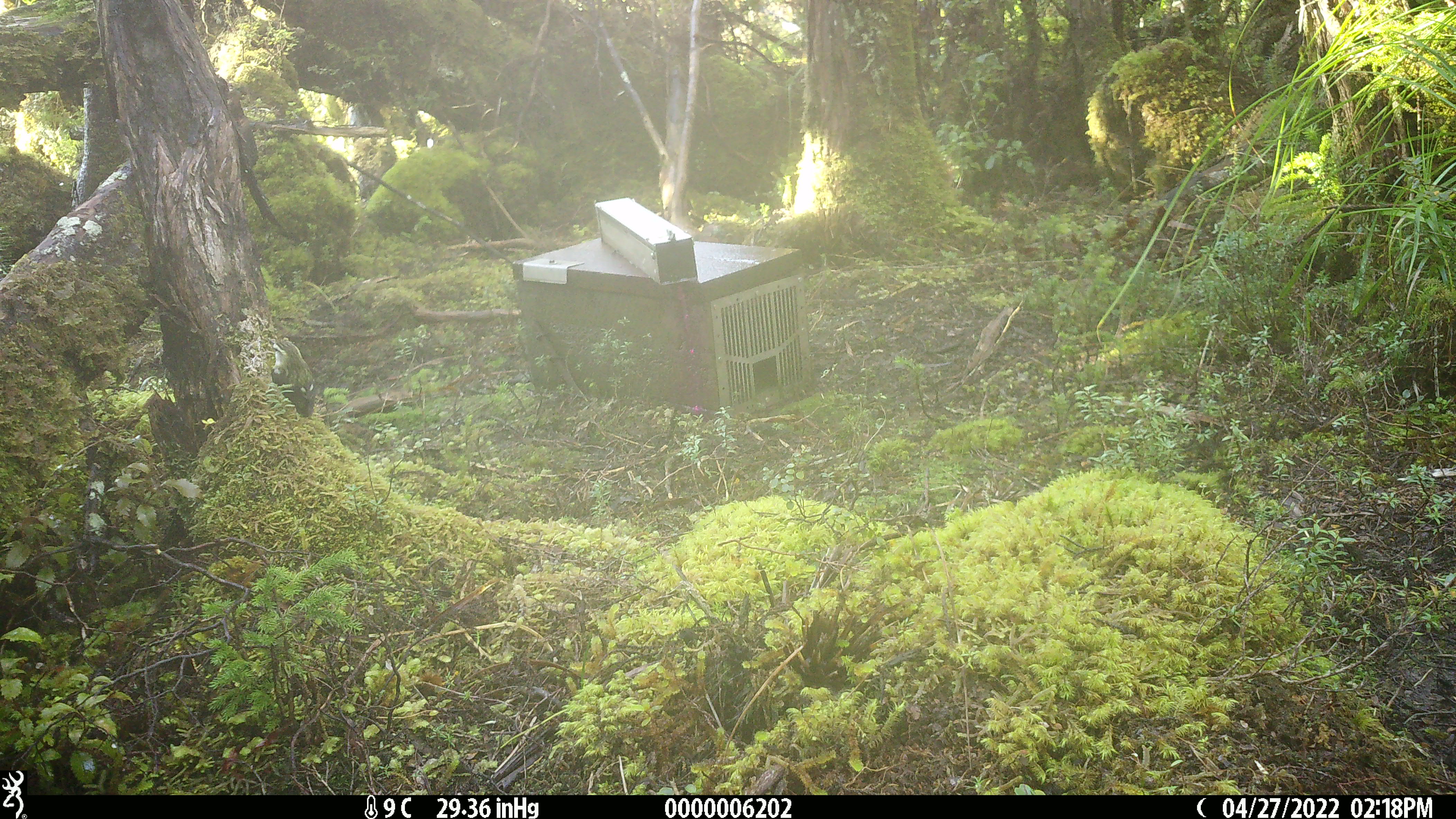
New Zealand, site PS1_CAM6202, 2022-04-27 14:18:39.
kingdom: Animalia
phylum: Chordata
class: Aves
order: Passeriformes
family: Acanthisittidae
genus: Acanthisitta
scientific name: Acanthisitta chloris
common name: rifleman